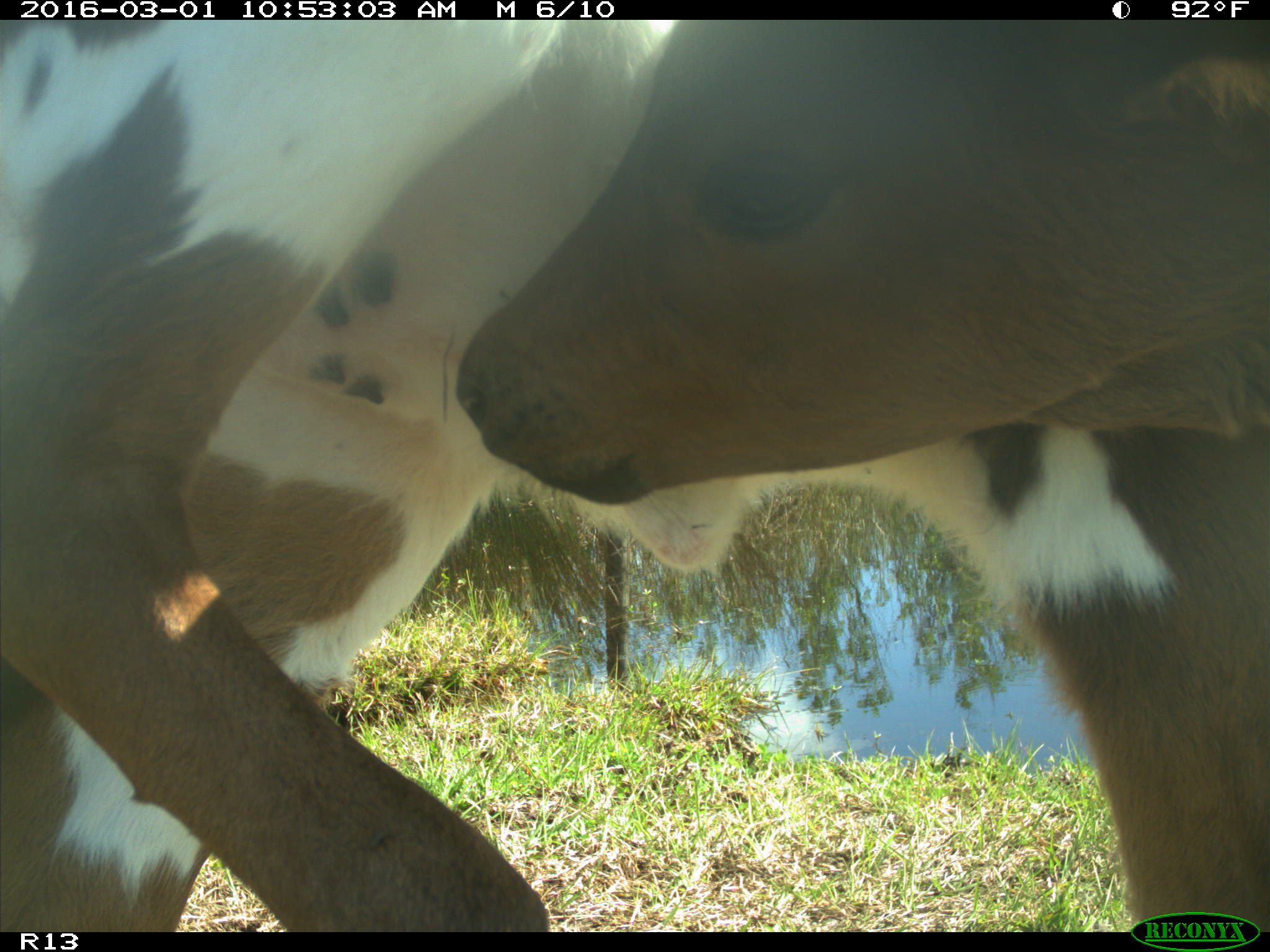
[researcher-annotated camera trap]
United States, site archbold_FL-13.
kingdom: Animalia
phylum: Chordata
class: Mammalia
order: Artiodactyla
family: Bovidae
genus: Bos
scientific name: Bos taurus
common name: domestic cow